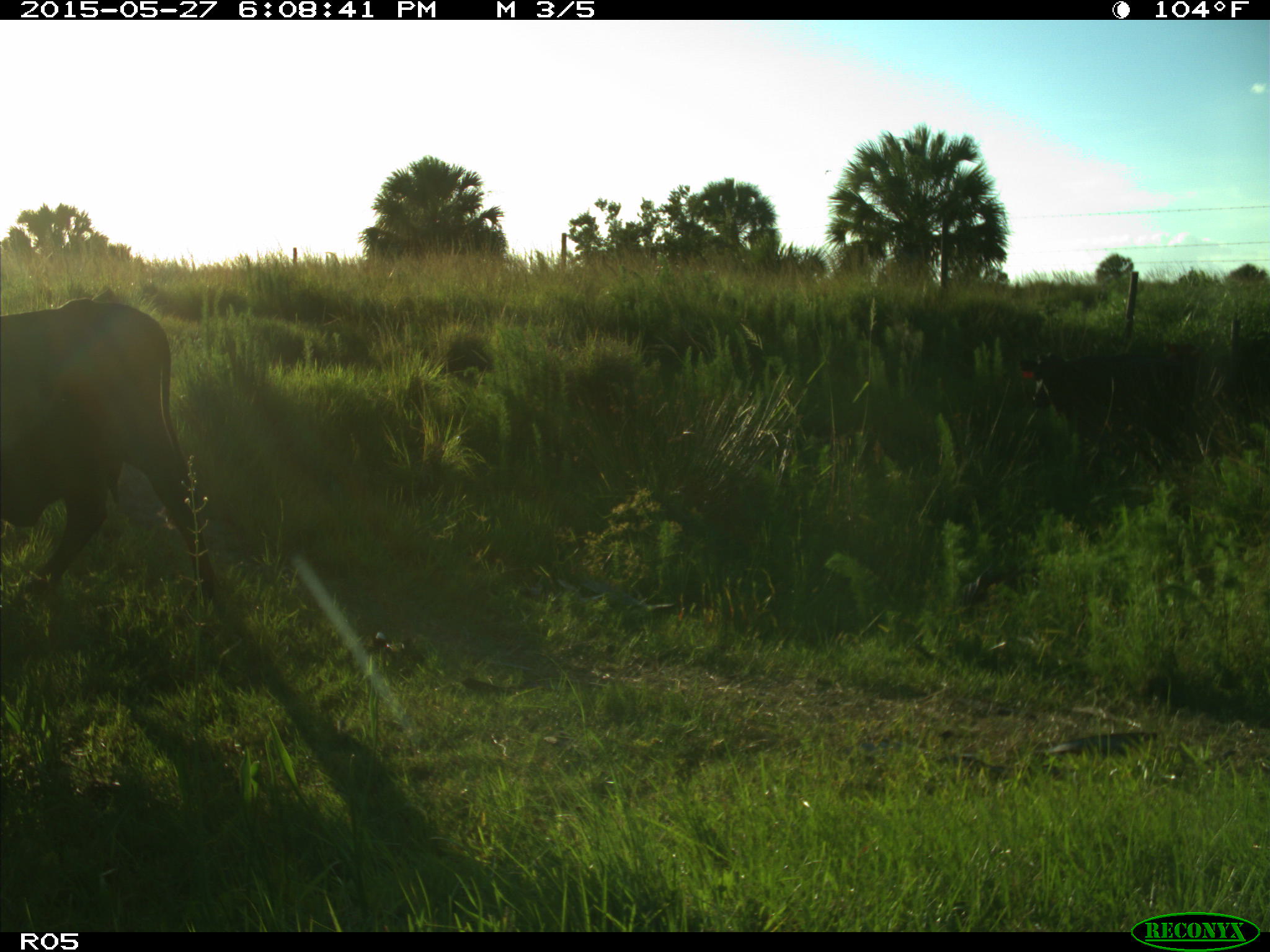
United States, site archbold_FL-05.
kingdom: Animalia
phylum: Chordata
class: Mammalia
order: Artiodactyla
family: Bovidae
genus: Bos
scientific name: Bos taurus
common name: domestic cow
Bos taurus (domestic cow).